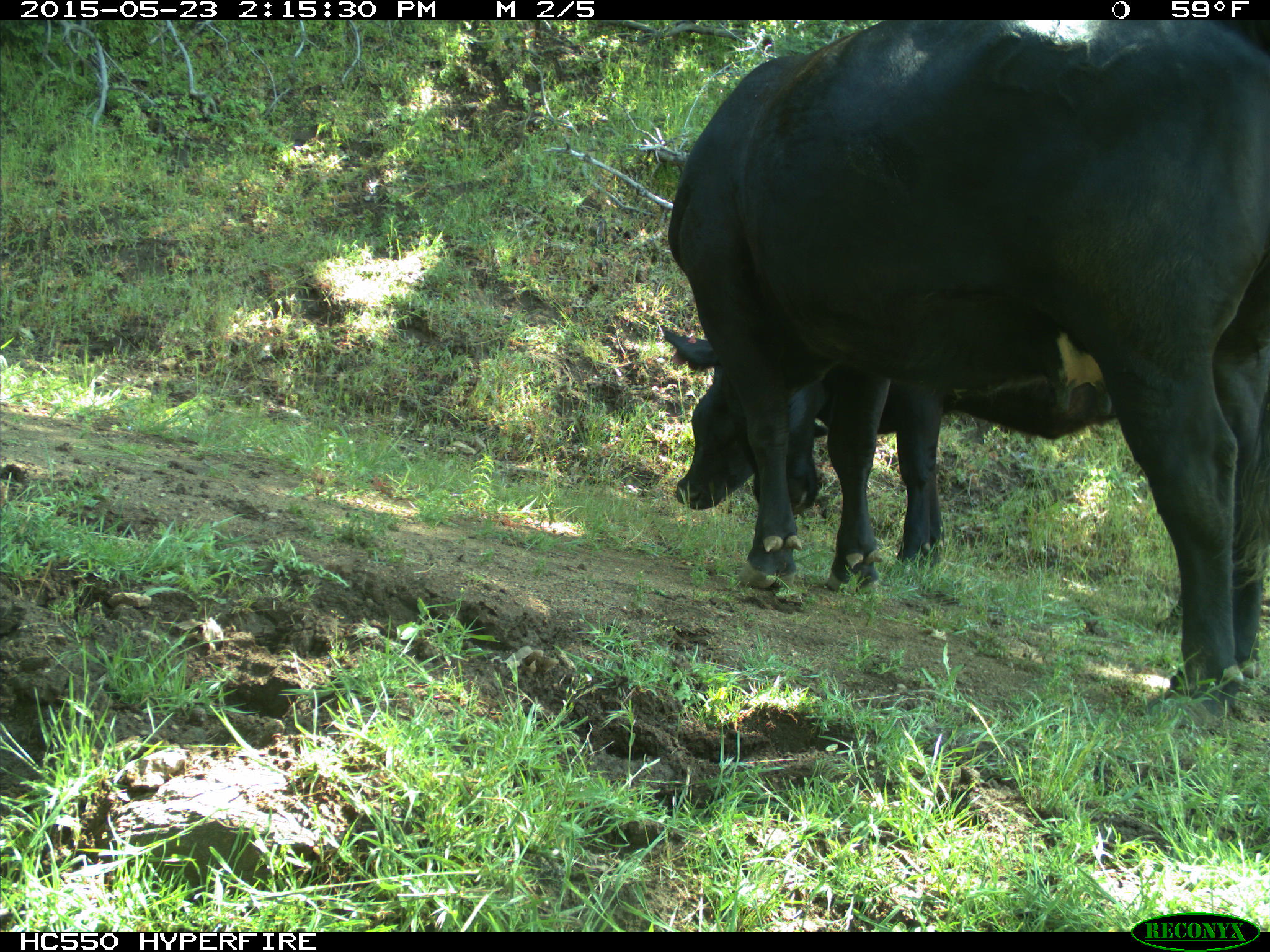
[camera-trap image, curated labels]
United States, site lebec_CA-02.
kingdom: Animalia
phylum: Chordata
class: Mammalia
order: Artiodactyla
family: Bovidae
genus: Bos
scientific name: Bos taurus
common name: domestic cow